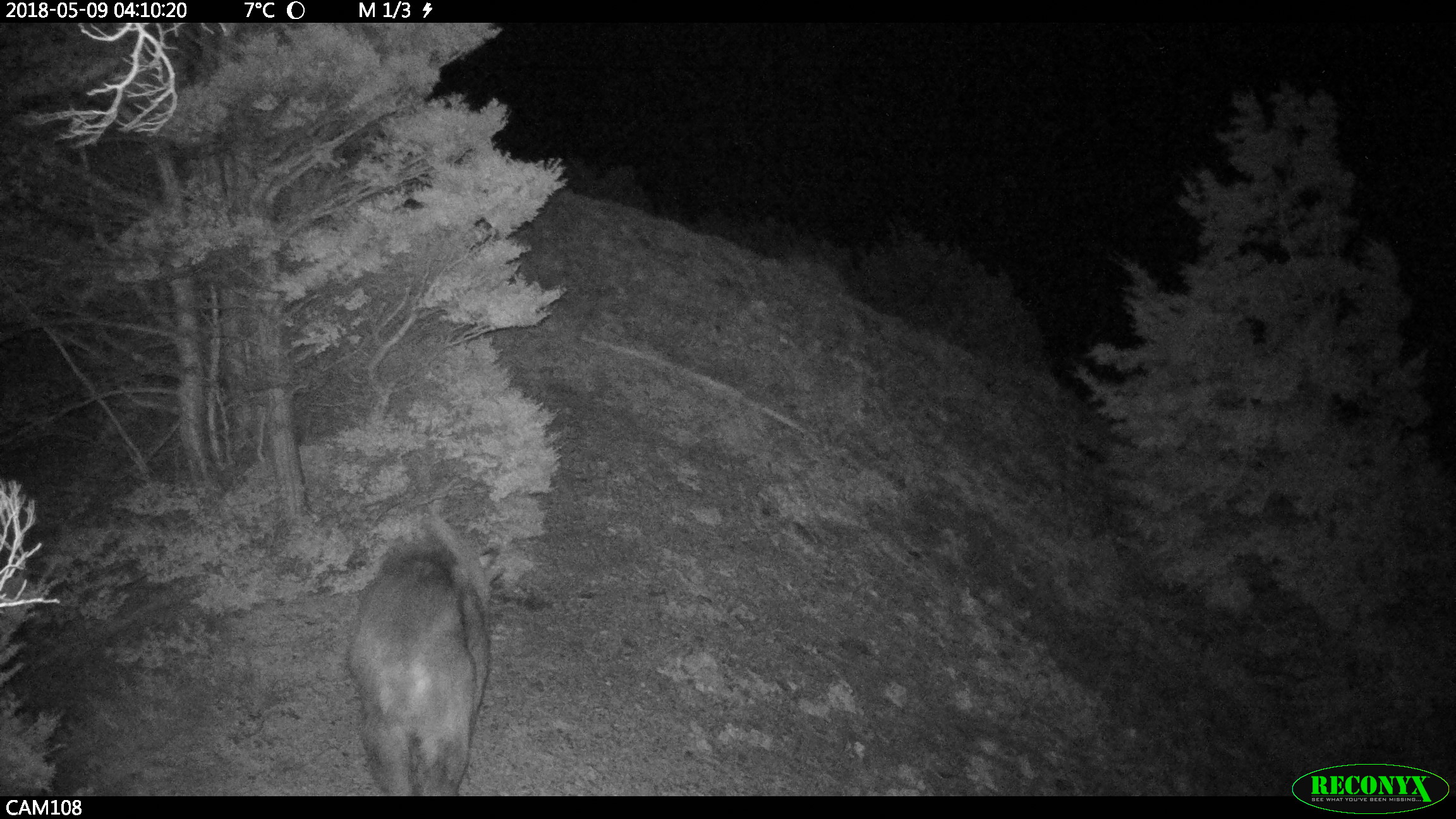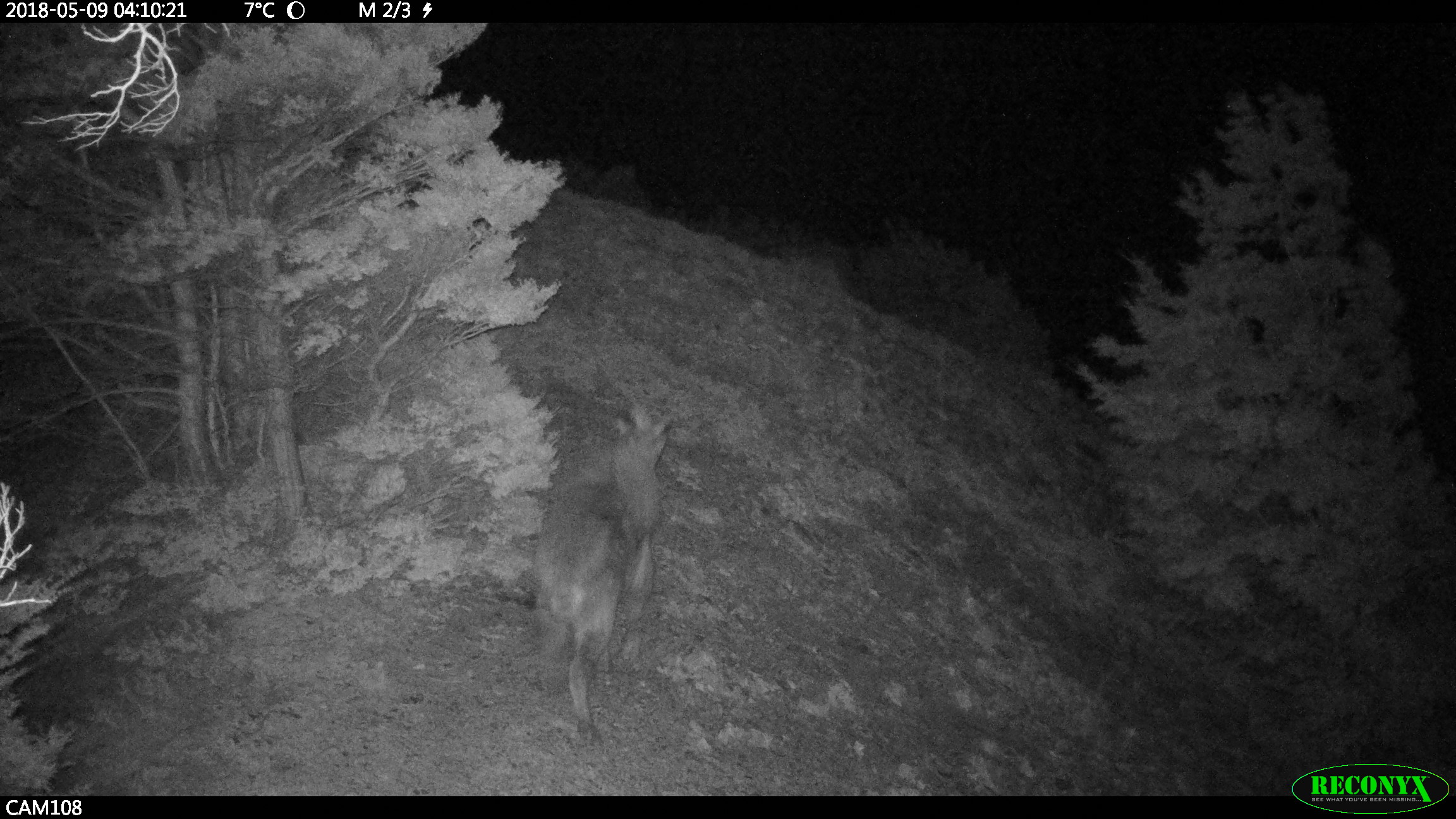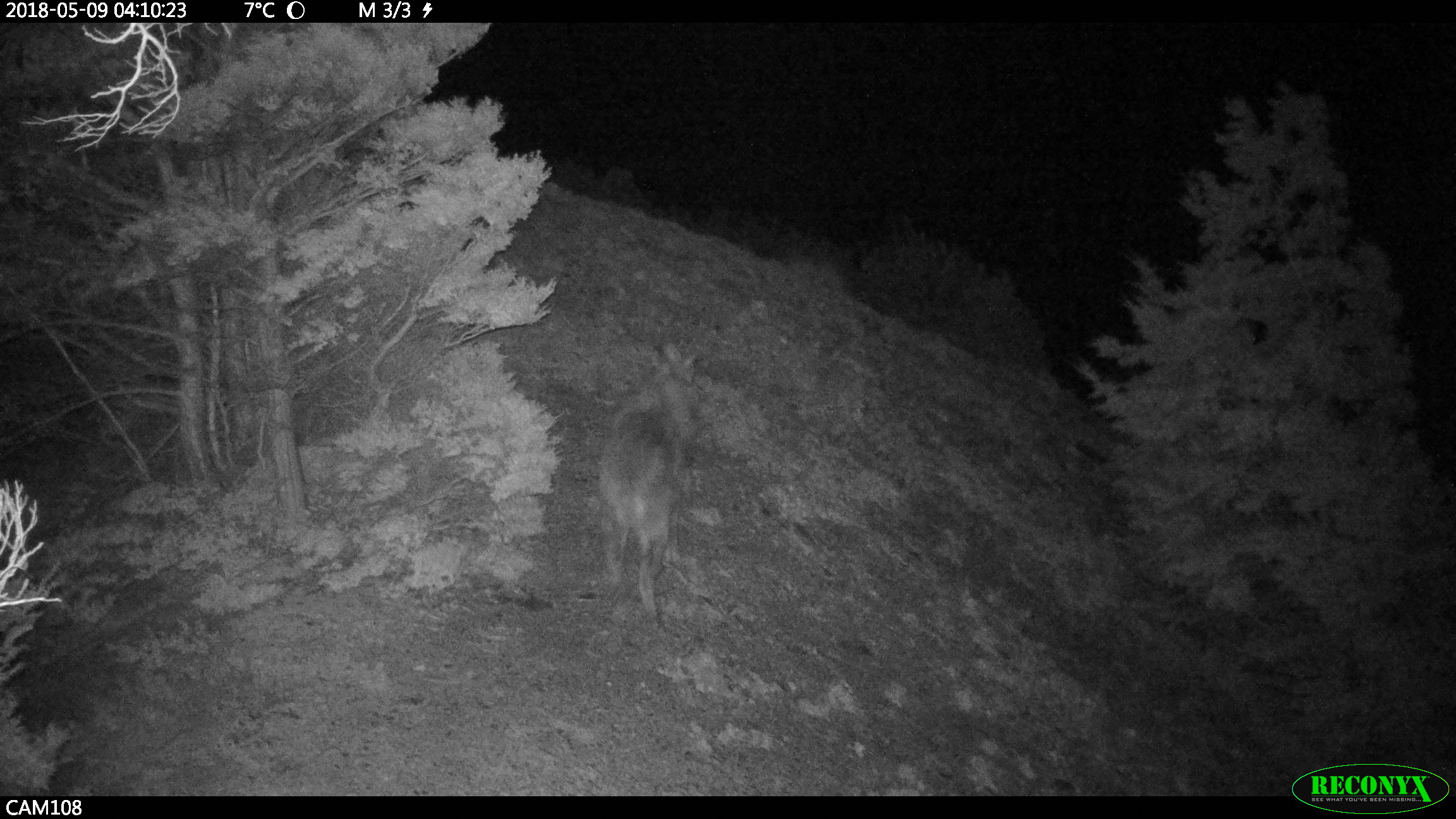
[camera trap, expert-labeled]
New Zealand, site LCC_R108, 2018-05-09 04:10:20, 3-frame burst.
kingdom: Animalia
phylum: Chordata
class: Mammalia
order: Artiodactyla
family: Bovidae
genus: Nilgiritragus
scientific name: Nilgiritragus hylocrius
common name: tahr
Tahr (Nilgiritragus hylocrius).